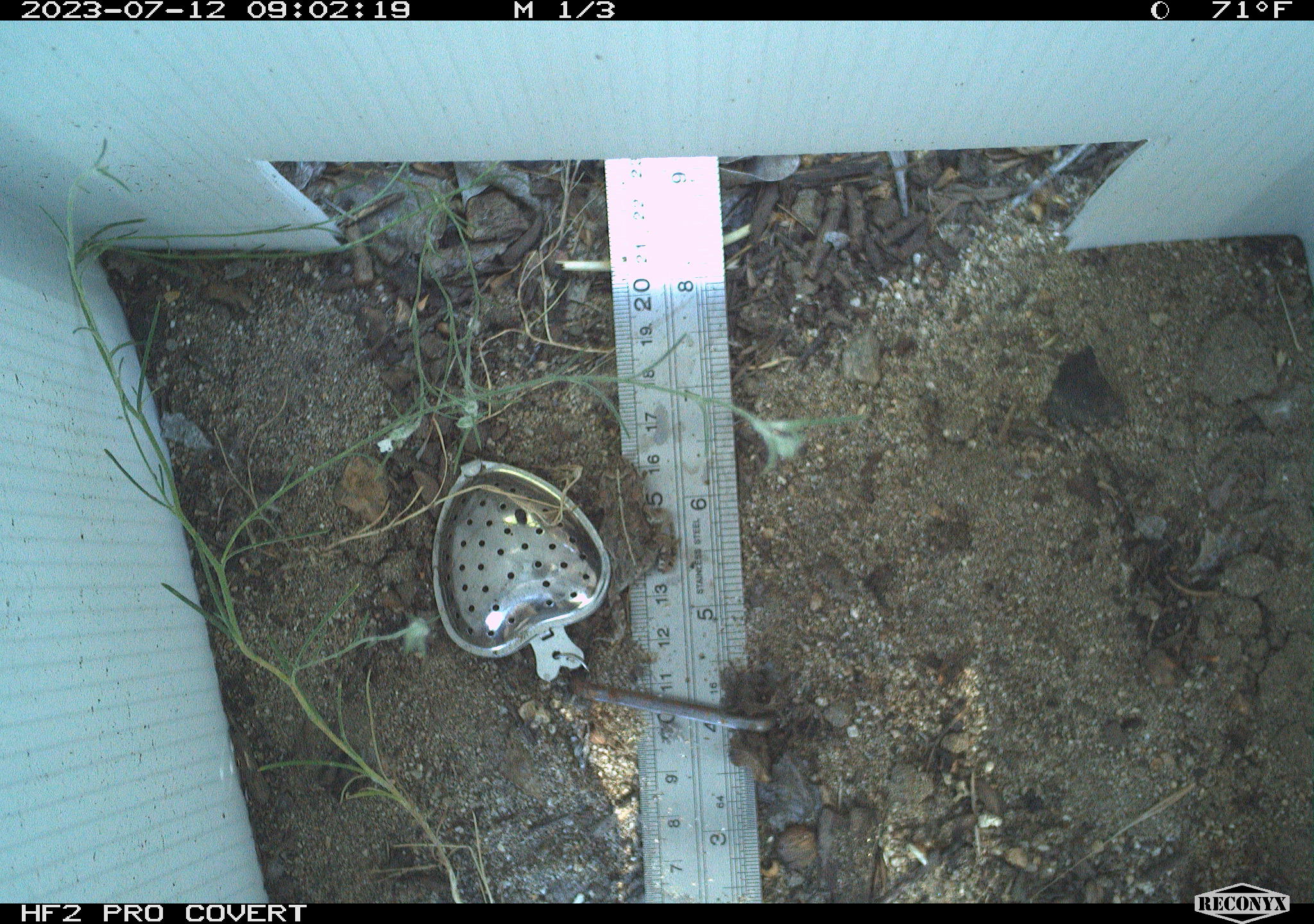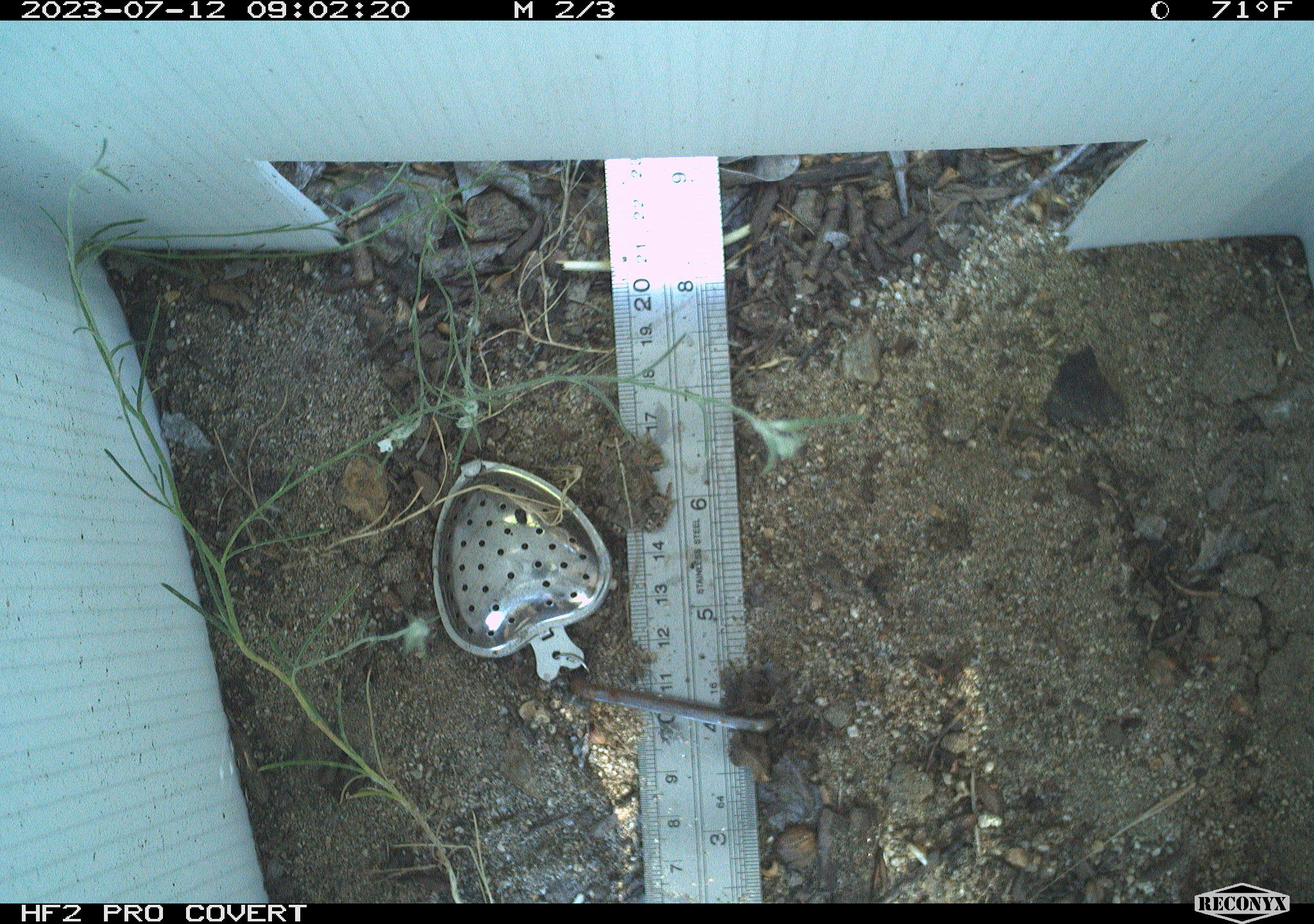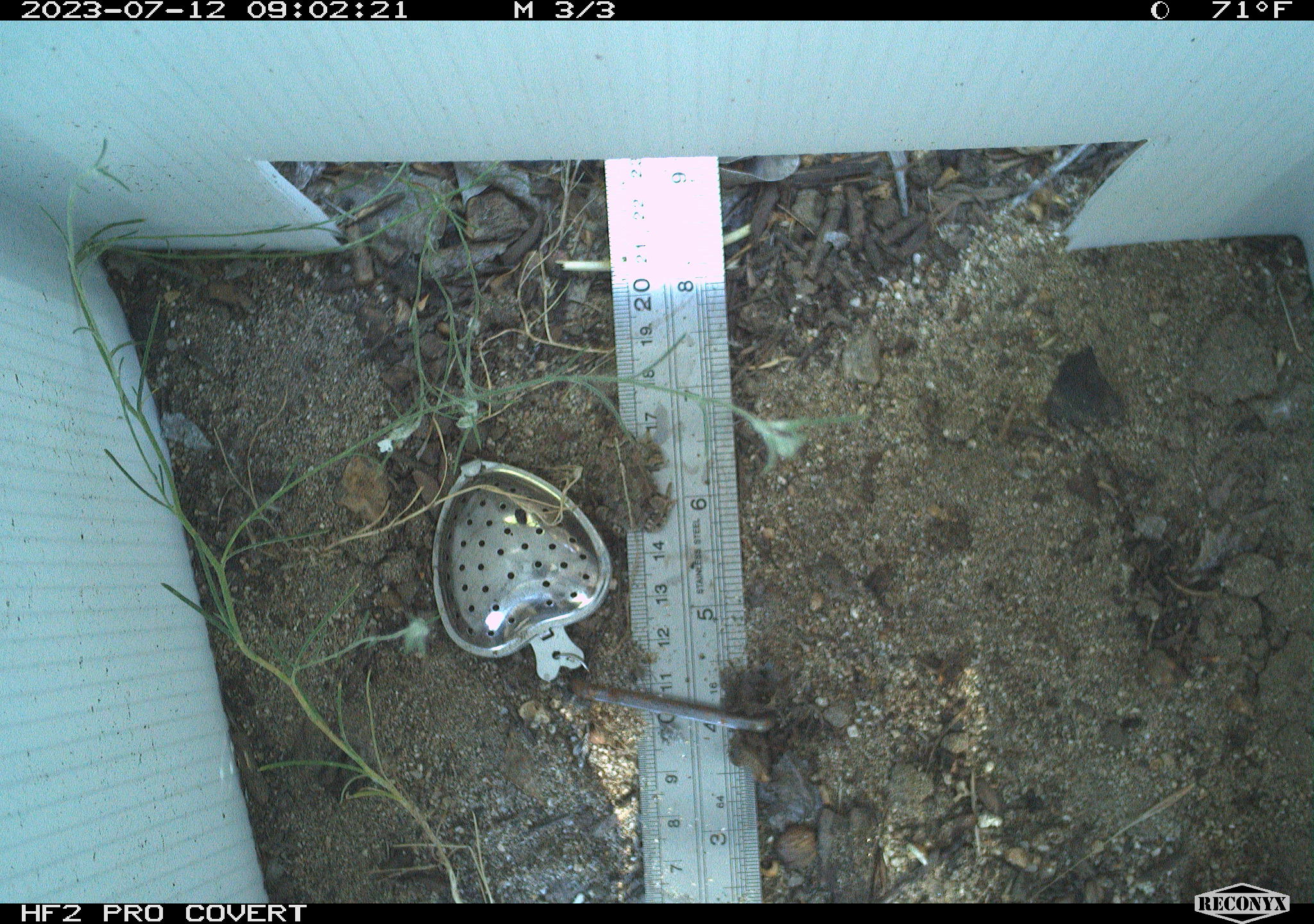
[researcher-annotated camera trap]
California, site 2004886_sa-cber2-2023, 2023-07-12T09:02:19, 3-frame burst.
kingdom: Animalia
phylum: Chordata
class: Amphibia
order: Anura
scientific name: Anura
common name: frogs